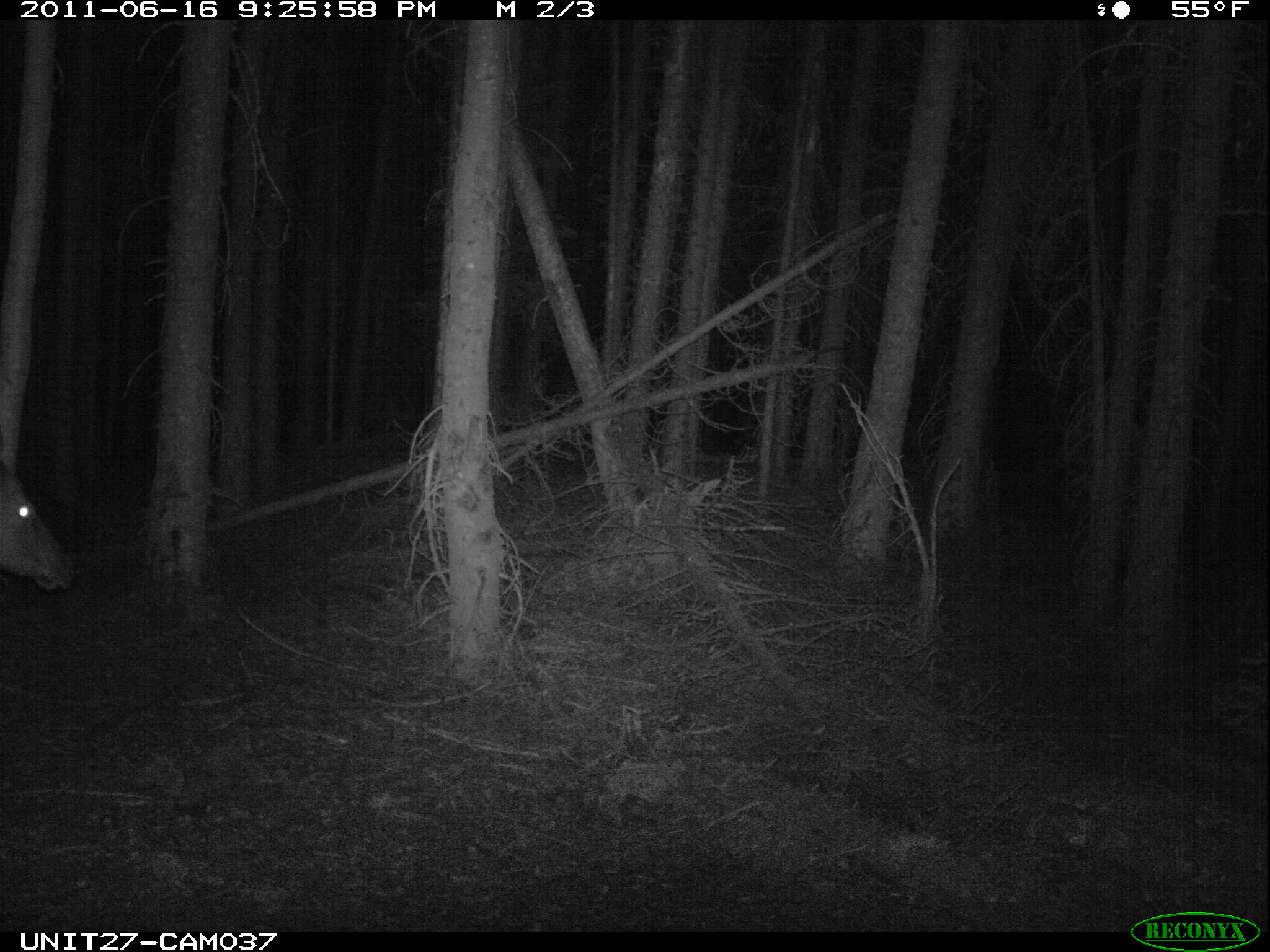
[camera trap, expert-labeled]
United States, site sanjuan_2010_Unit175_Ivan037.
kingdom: Animalia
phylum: Chordata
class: Mammalia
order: Artiodactyla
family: Cervidae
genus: Cervus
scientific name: Cervus elaphus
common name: red deer